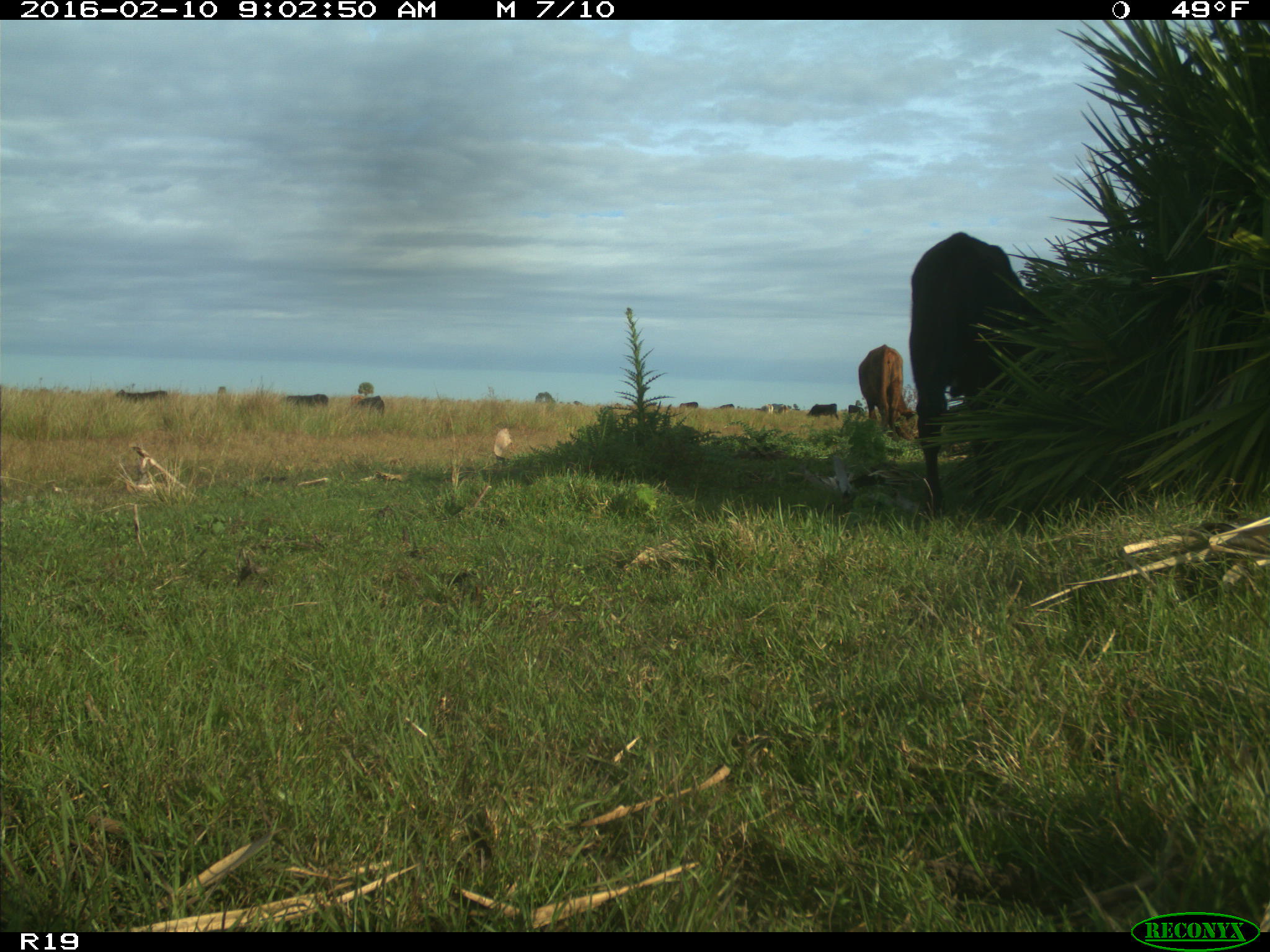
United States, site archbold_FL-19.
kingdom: Animalia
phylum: Chordata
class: Mammalia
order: Artiodactyla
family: Bovidae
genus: Bos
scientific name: Bos taurus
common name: domestic cow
Bos taurus (domestic cow).